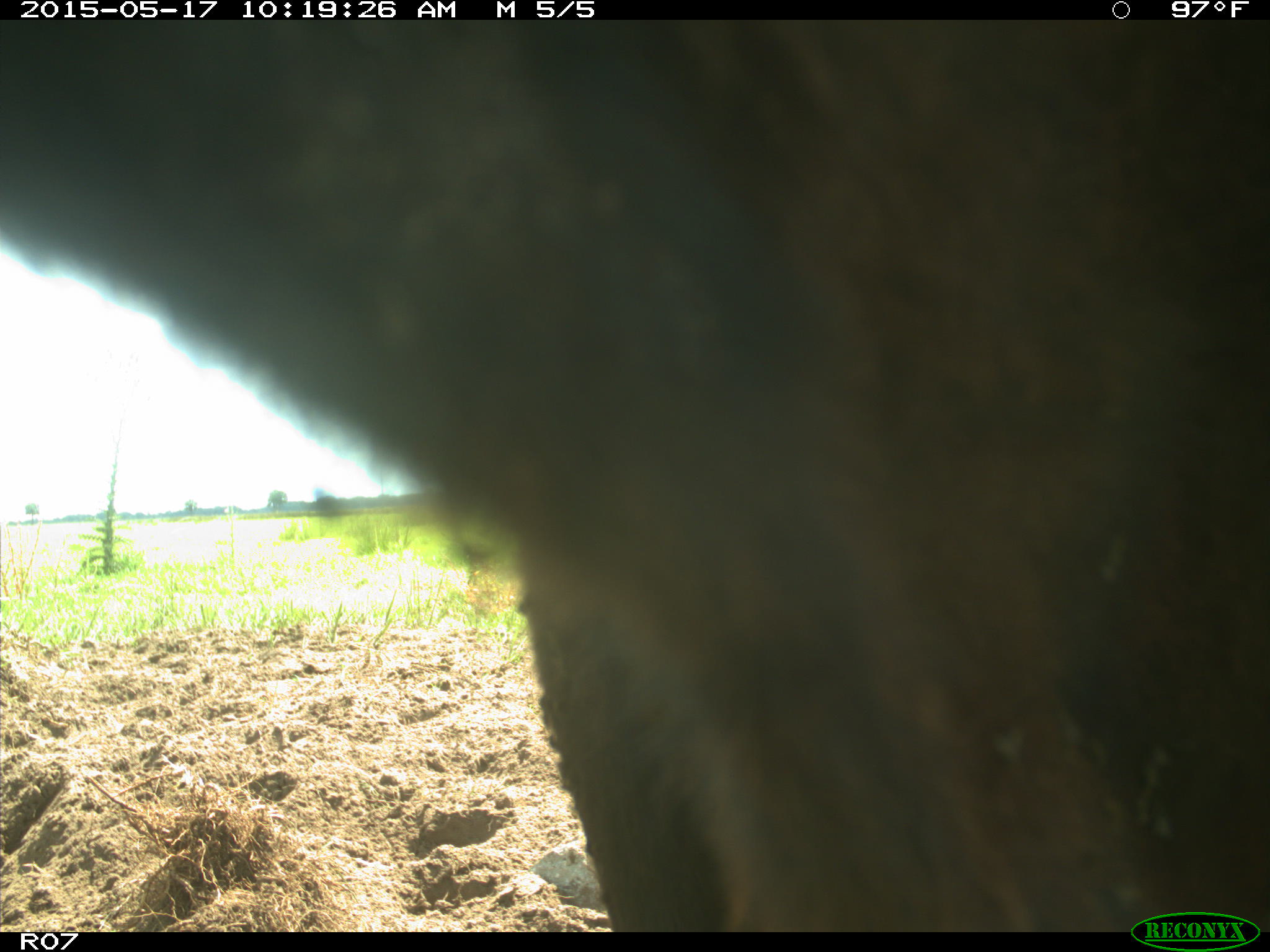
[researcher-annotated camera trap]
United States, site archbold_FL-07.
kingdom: Animalia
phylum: Chordata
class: Mammalia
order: Artiodactyla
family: Bovidae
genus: Bos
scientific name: Bos taurus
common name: domestic cow